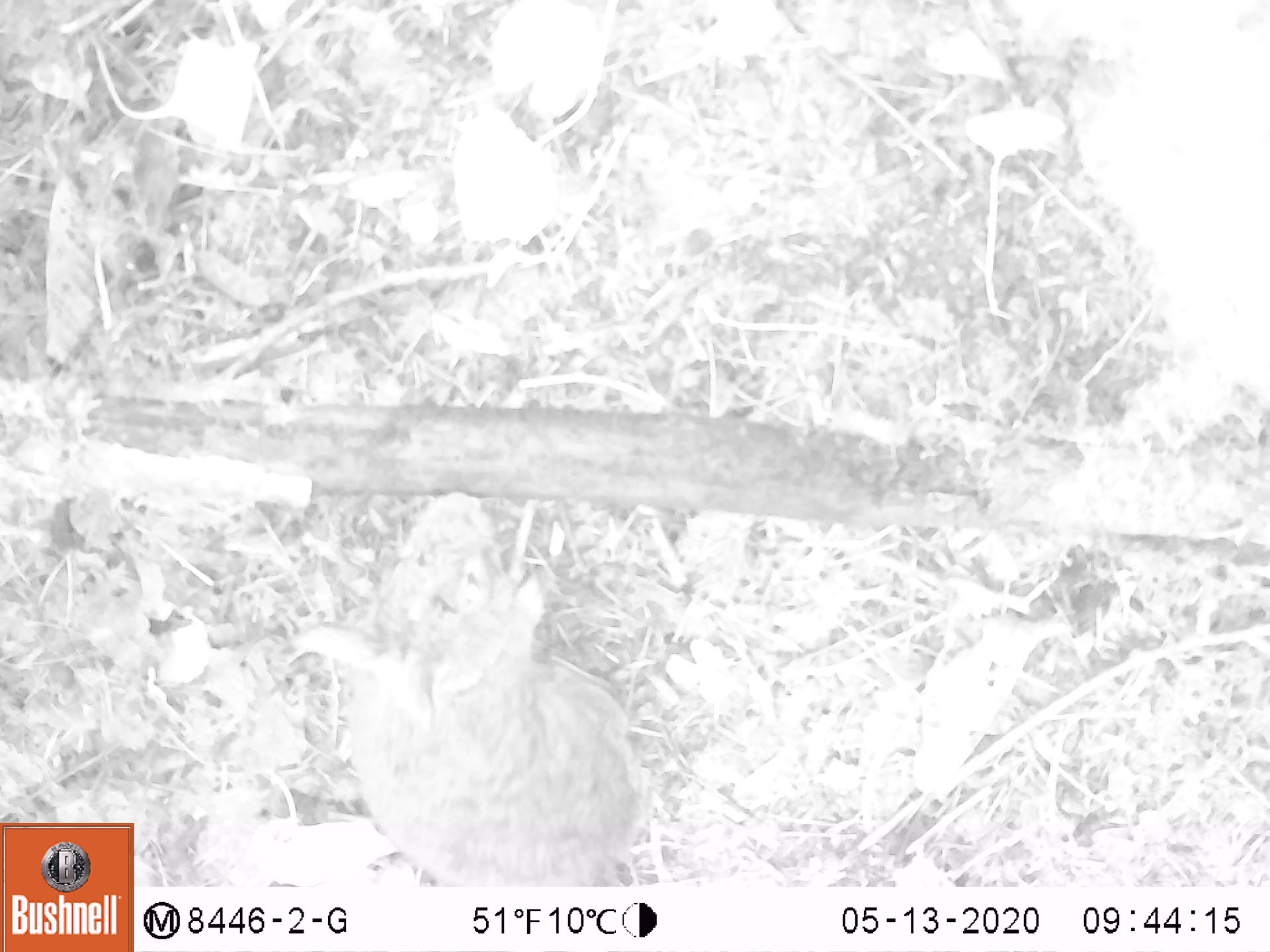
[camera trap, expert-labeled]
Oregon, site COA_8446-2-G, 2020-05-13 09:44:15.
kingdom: Animalia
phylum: Chordata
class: Mammalia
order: Lagomorpha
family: Leporidae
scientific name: Leporidae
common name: hares and rabbits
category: leporidae family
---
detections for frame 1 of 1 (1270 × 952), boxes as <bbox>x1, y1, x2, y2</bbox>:
leporidae family: <bbox>290, 489, 644, 883</bbox>